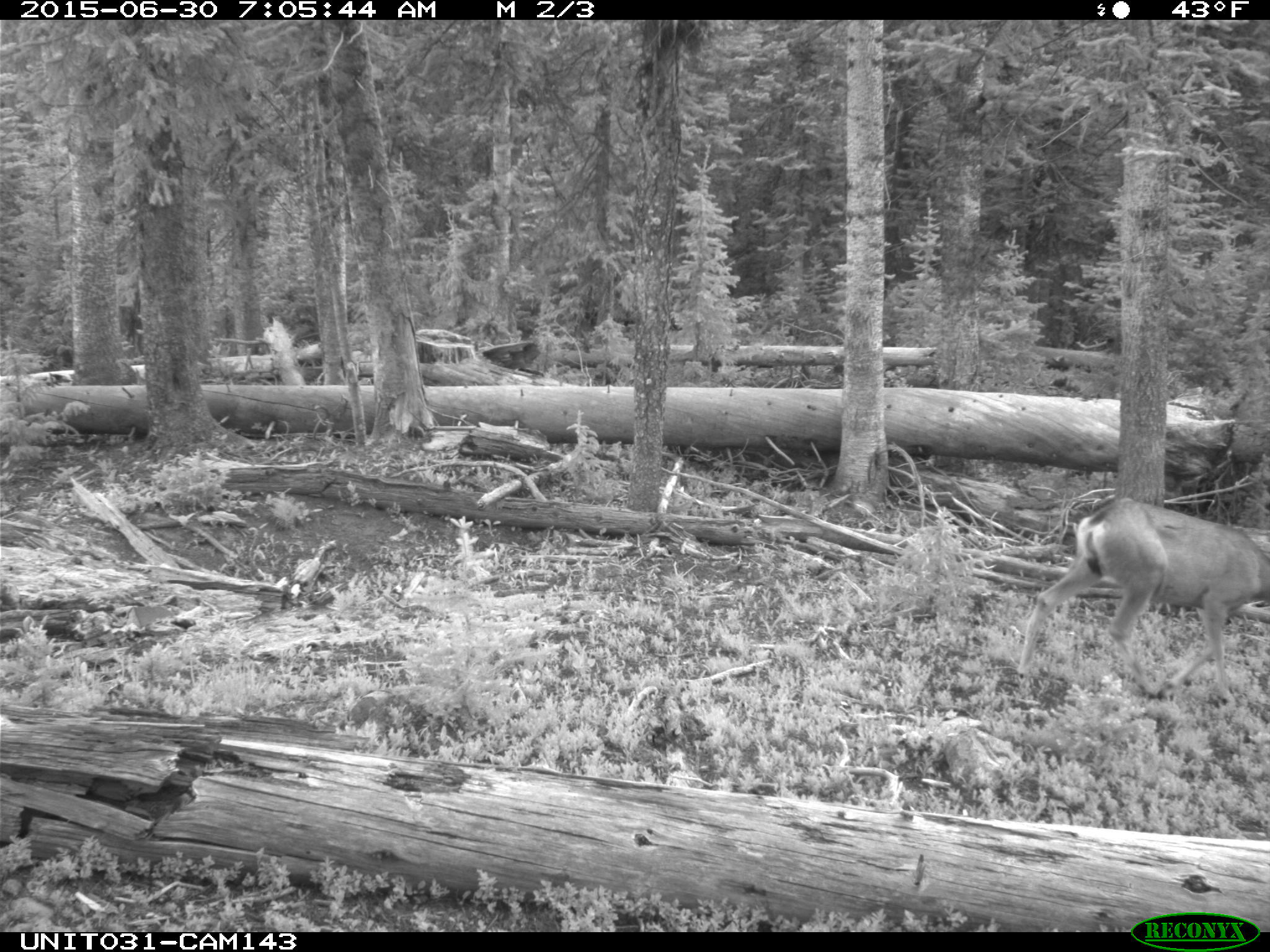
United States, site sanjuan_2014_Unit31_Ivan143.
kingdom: Animalia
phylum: Chordata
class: Mammalia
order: Artiodactyla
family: Cervidae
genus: Odocoileus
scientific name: Odocoileus hemionus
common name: mule deer